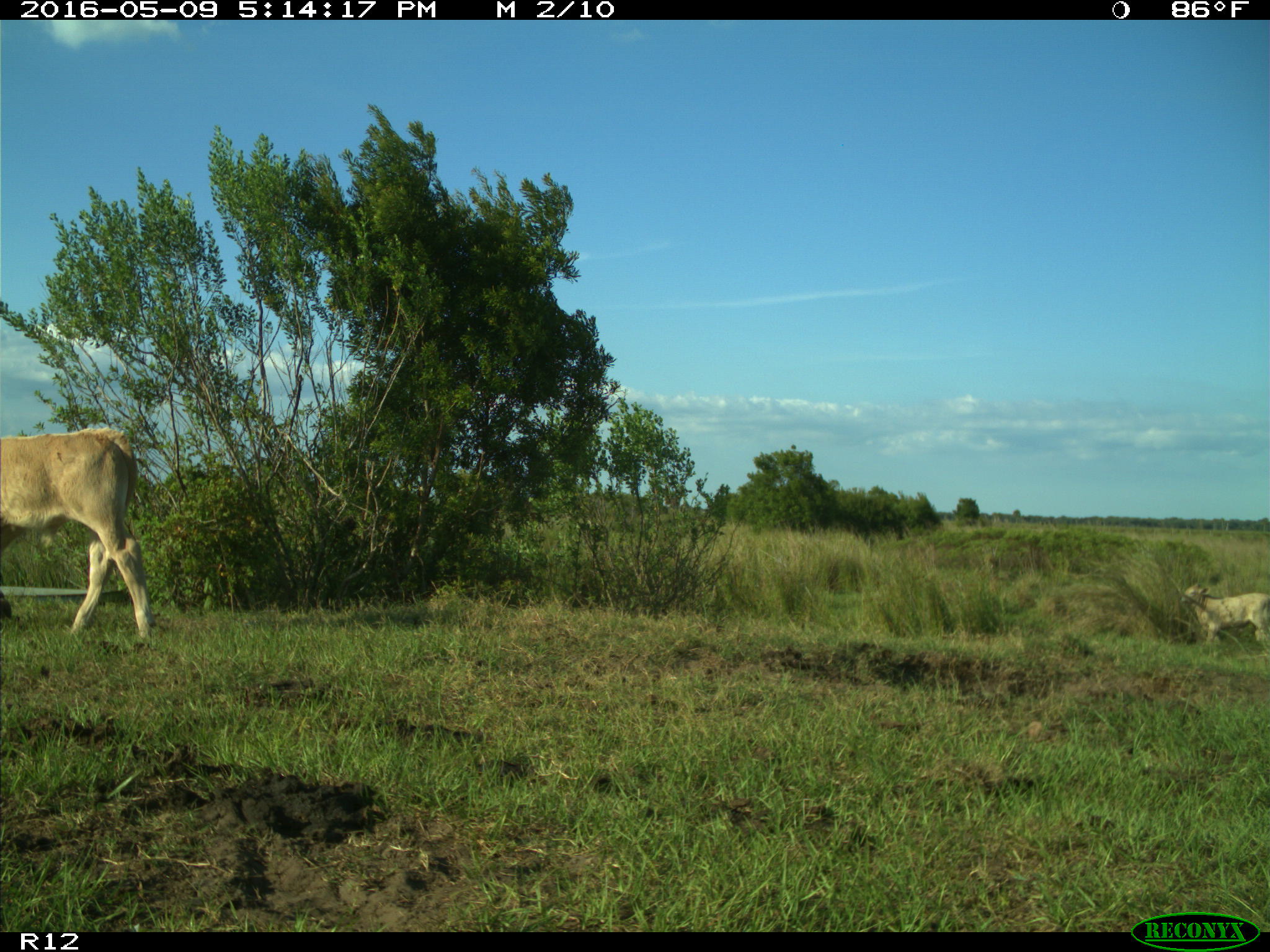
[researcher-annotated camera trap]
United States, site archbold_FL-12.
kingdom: Animalia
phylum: Chordata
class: Mammalia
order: Artiodactyla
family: Bovidae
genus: Bos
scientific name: Bos taurus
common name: domestic cow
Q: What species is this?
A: Bos taurus (domestic cow).